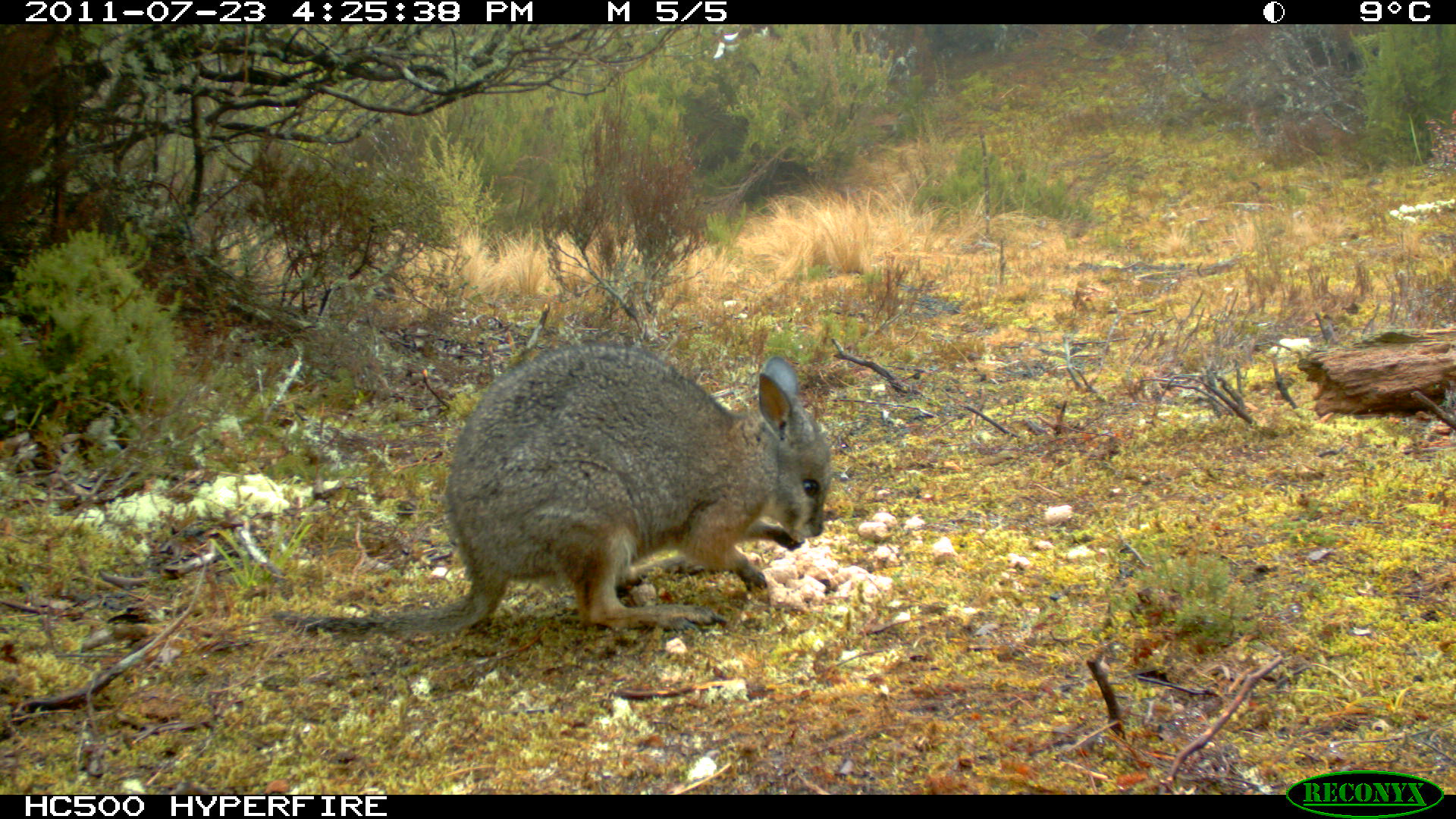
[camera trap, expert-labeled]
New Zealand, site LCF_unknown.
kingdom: Animalia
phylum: Chordata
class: Mammalia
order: Diprotodontia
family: Macropodidae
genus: Notamacropus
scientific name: Notamacropus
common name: wallaby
Wallaby (Notamacropus).